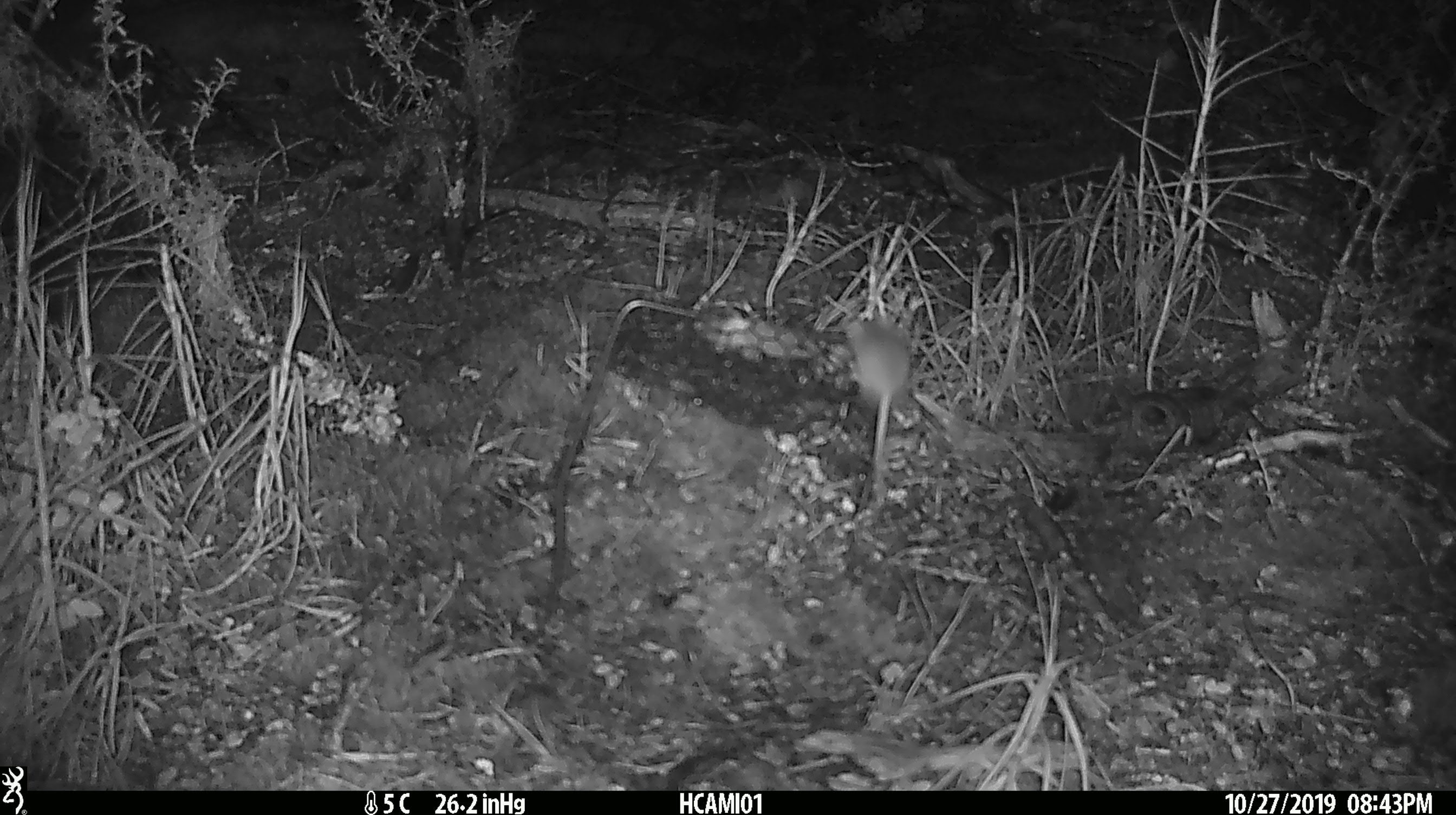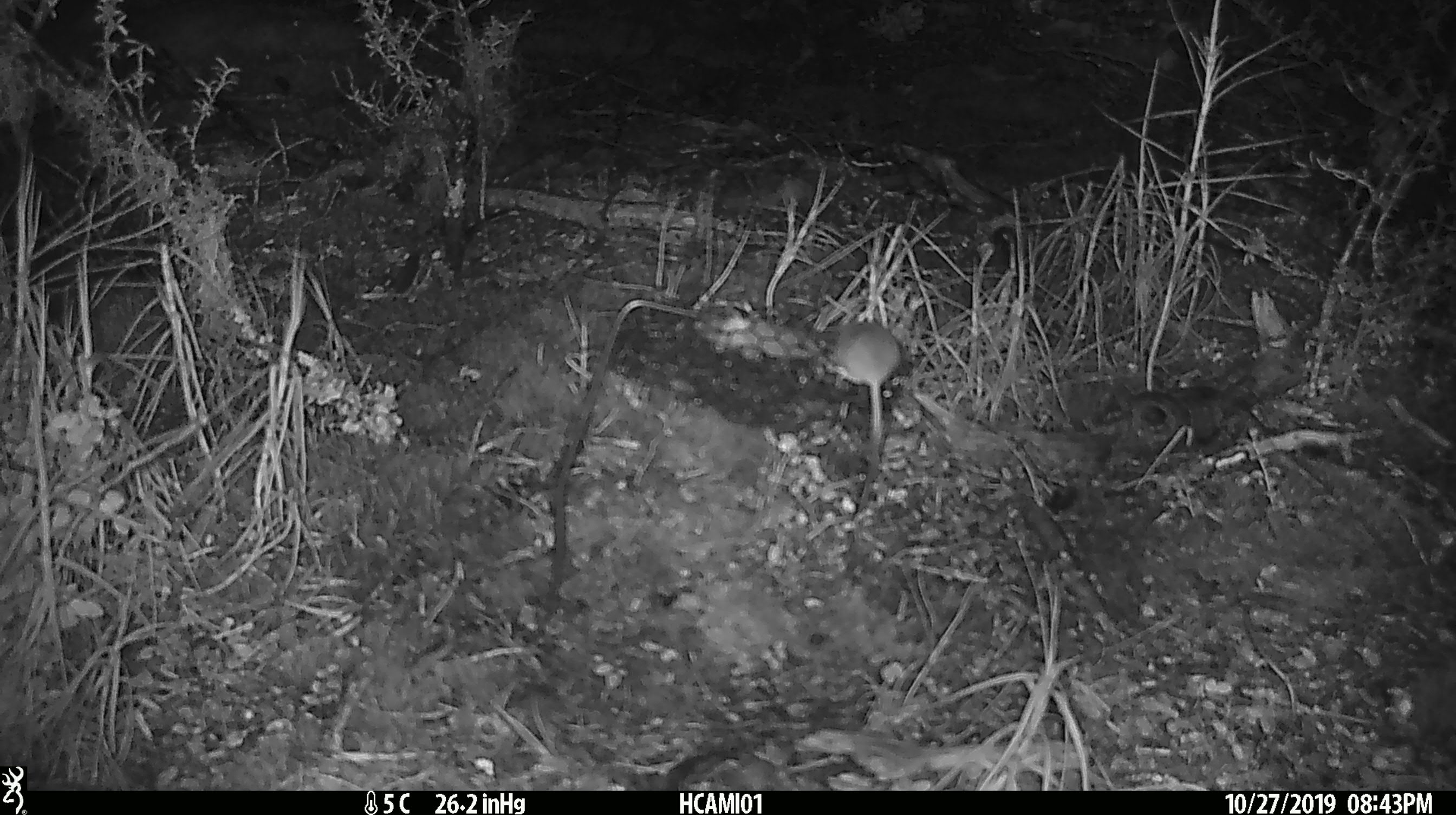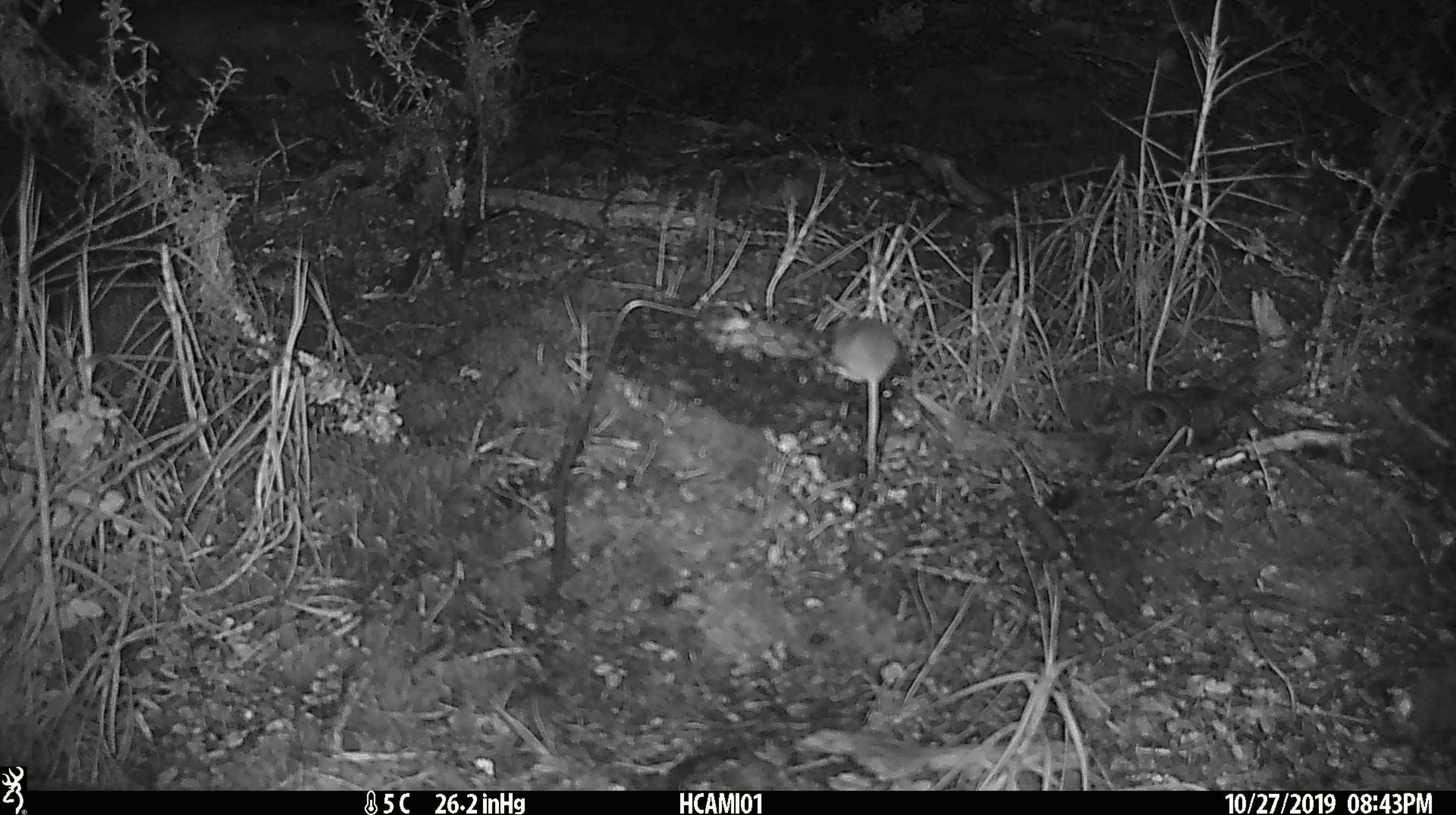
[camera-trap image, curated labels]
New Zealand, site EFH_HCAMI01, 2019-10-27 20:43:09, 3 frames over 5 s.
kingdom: Animalia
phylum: Chordata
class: Mammalia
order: Rodentia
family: Muridae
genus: Mus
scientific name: Mus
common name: mouse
Mouse (Mus).